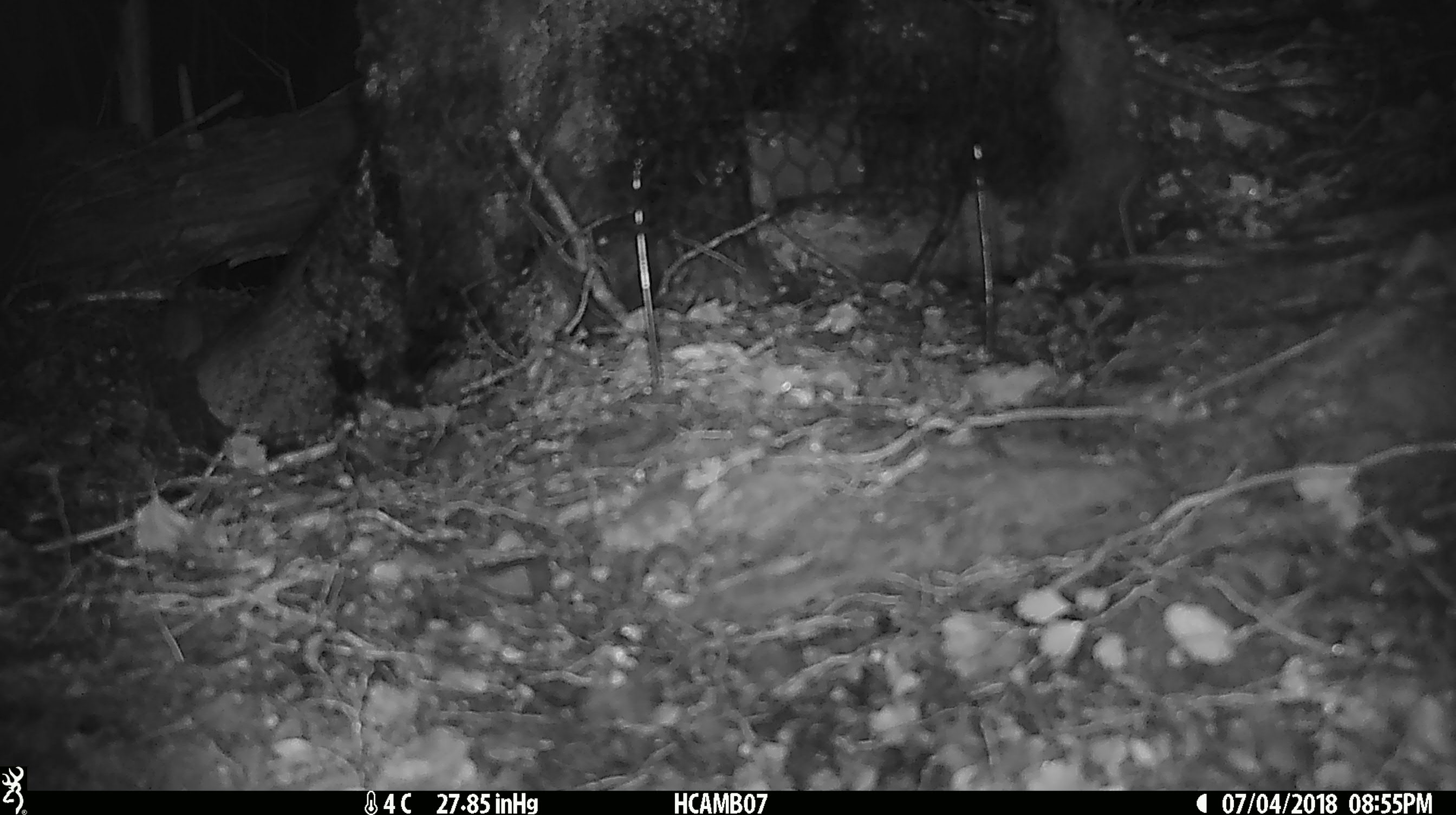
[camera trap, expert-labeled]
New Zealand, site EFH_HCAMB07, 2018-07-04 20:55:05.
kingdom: Animalia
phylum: Chordata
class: Mammalia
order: Rodentia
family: Muridae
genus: Mus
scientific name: Mus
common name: mouse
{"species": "mouse (Mus)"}